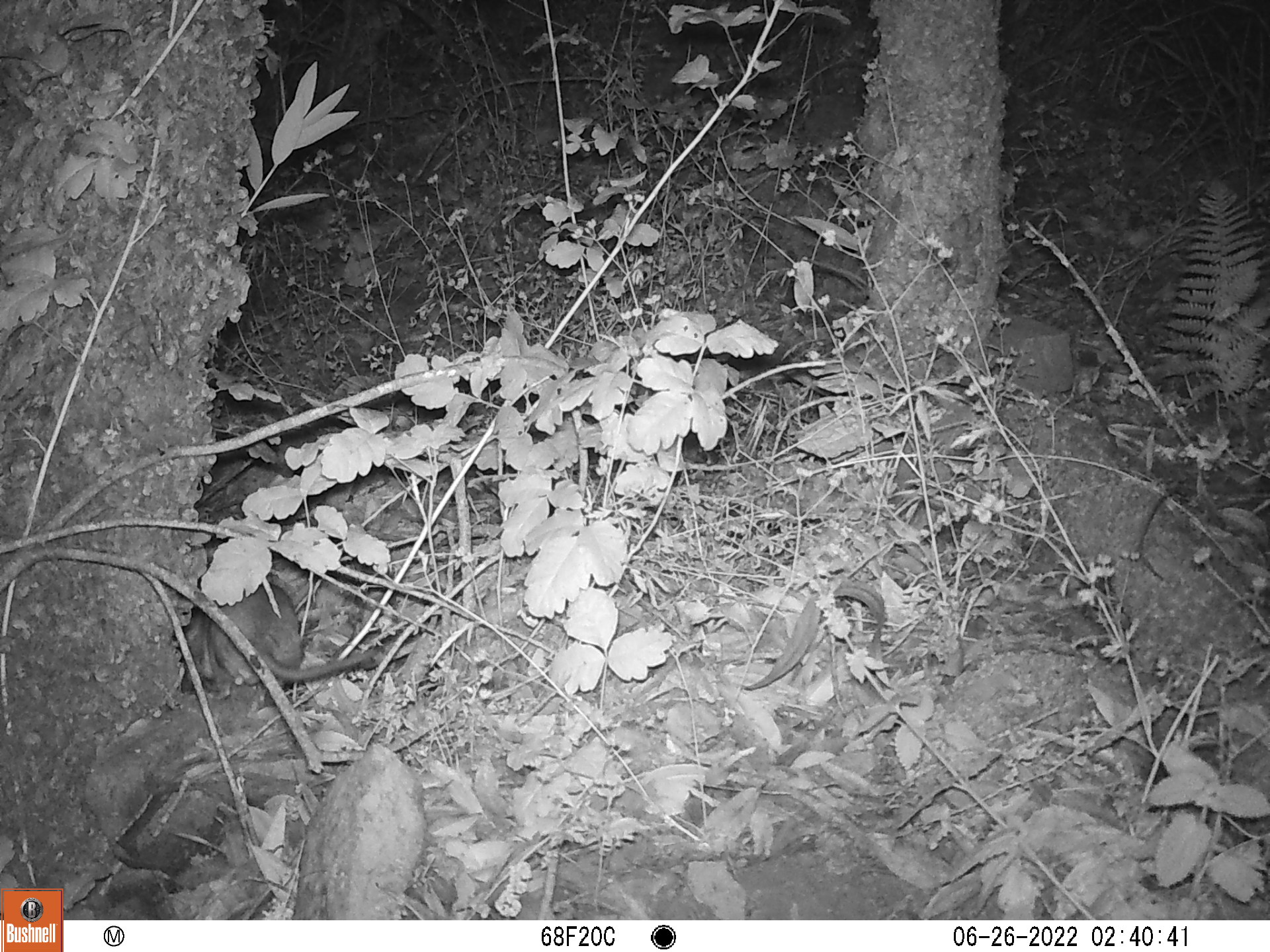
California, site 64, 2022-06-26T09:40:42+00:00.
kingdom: Animalia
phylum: Chordata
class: Mammalia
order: Rodentia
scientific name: Rodentia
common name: mouse or rat